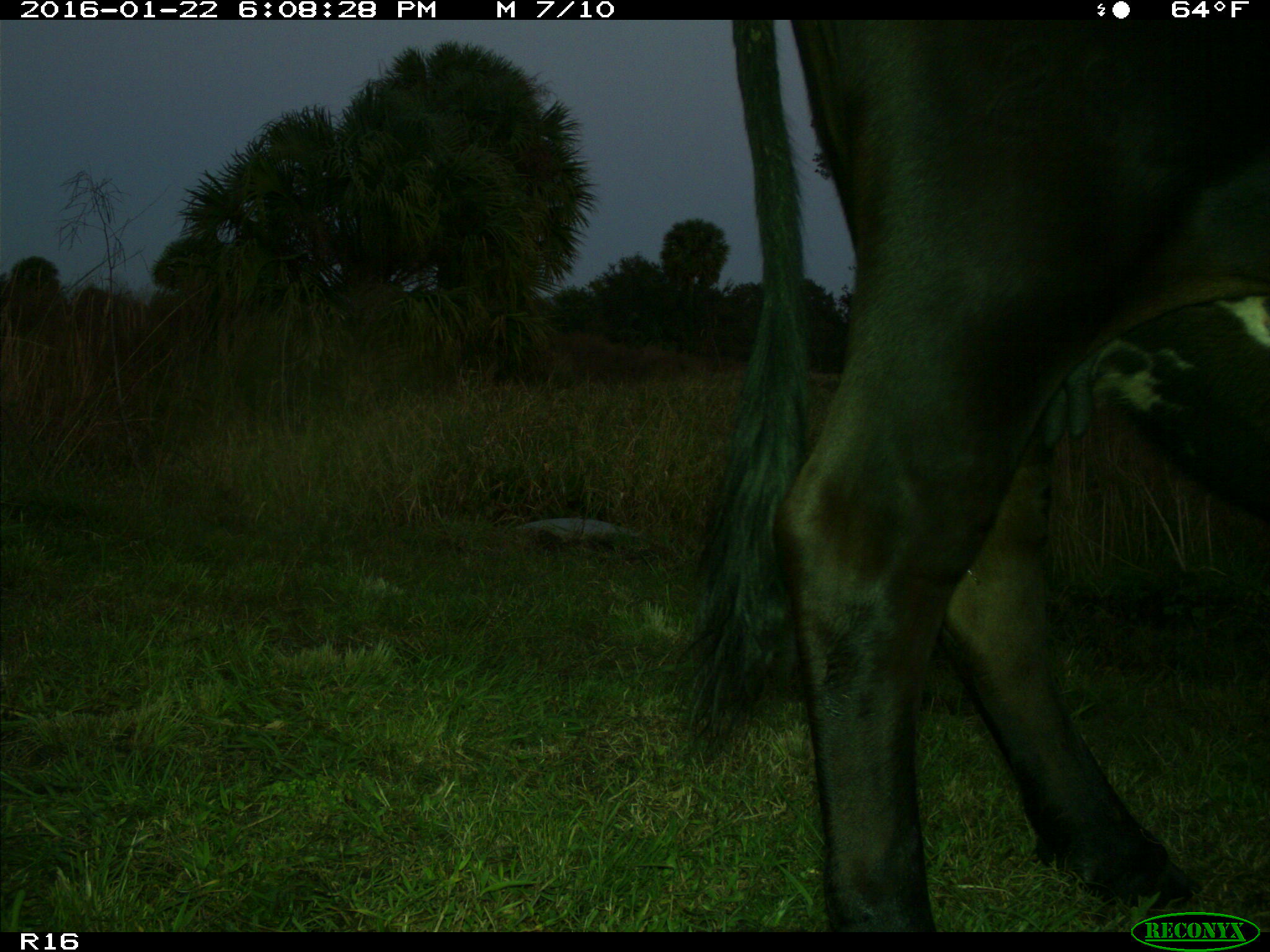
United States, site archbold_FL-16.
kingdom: Animalia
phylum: Chordata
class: Mammalia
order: Artiodactyla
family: Bovidae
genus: Bos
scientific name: Bos taurus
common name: domestic cow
Bos taurus (domestic cow).